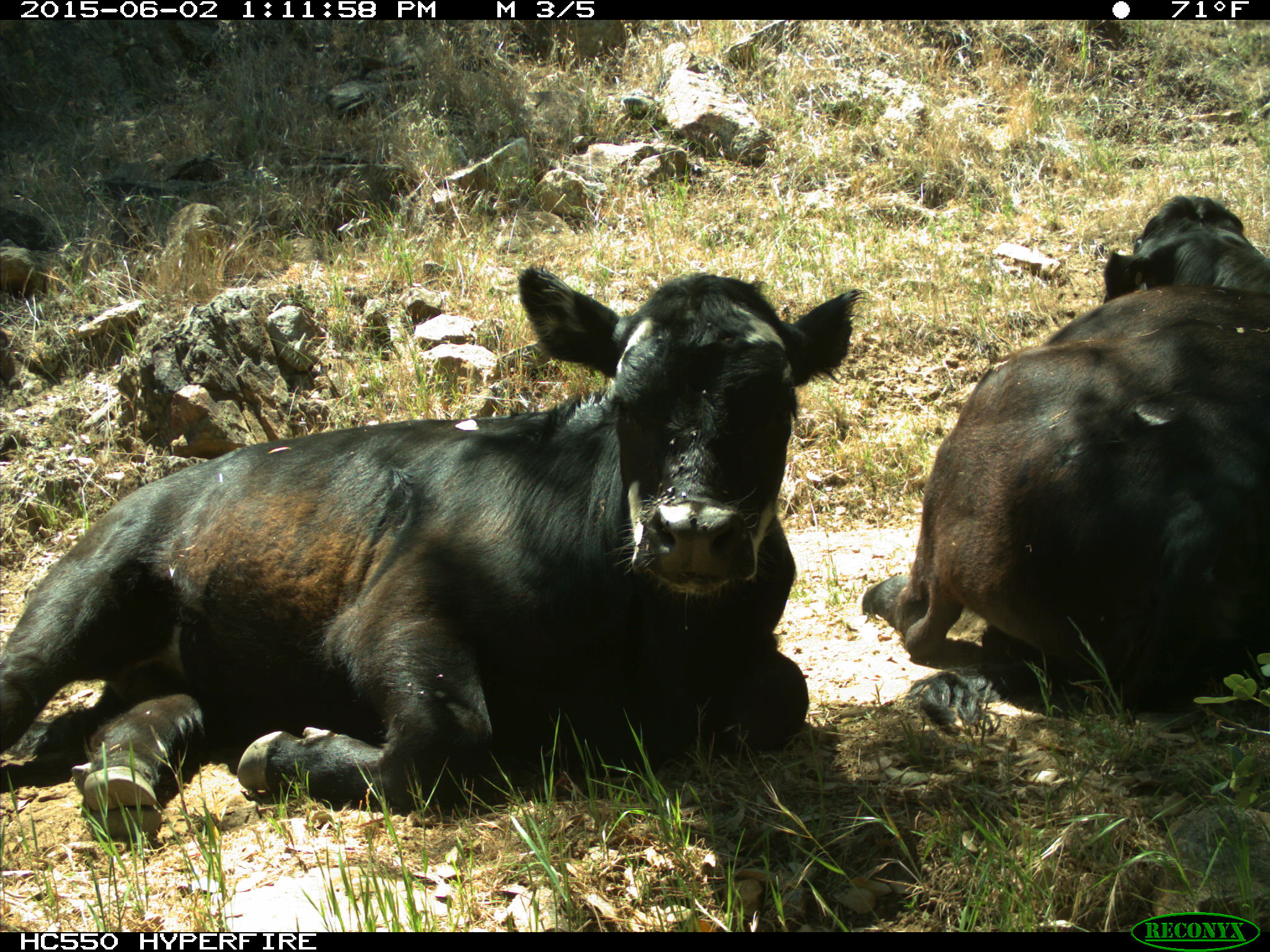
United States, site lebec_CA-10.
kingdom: Animalia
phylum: Chordata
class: Mammalia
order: Artiodactyla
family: Bovidae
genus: Bos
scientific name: Bos taurus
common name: domestic cow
Bos taurus (domestic cow).